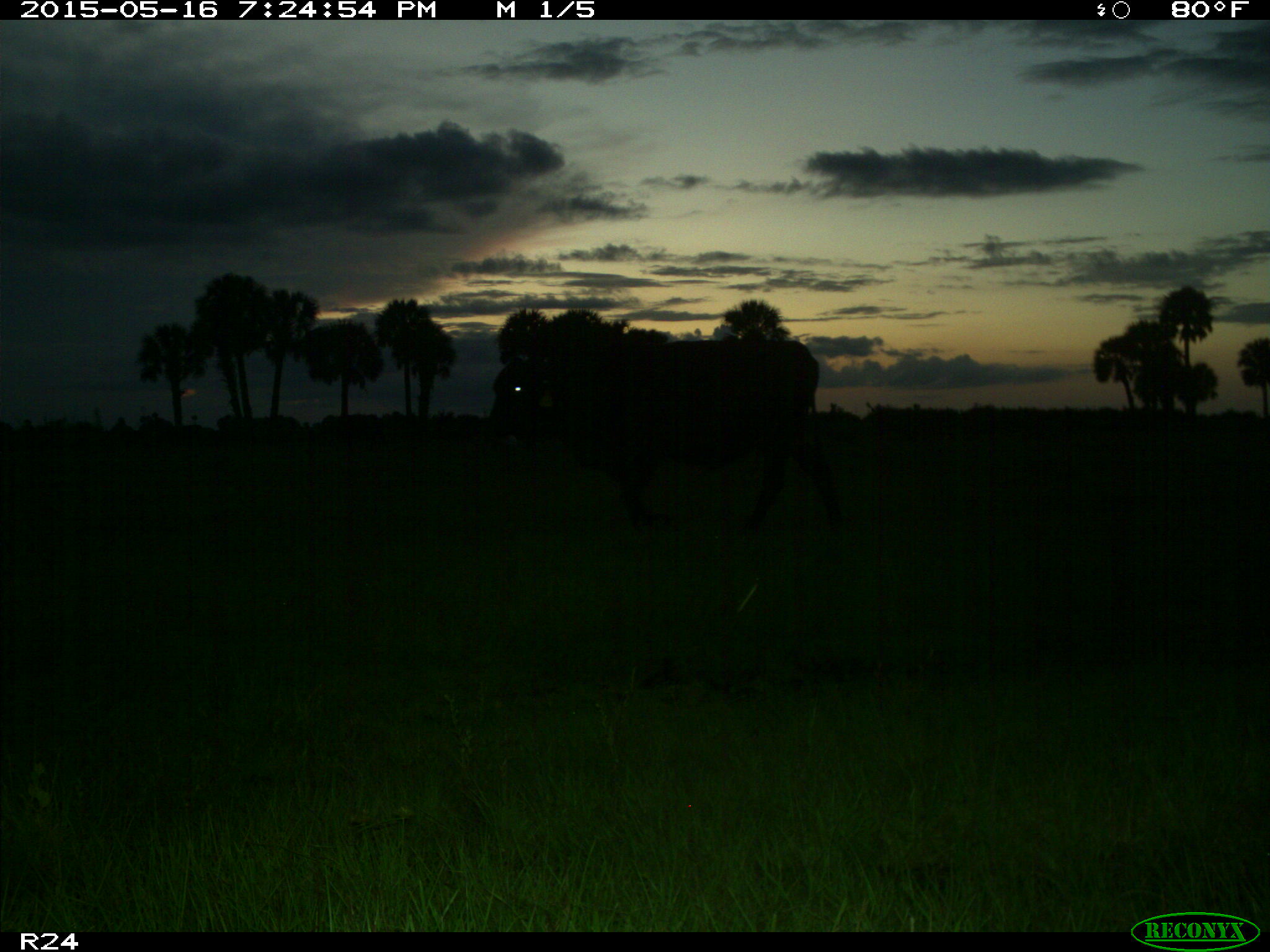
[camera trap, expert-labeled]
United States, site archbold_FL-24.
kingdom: Animalia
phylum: Chordata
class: Mammalia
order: Artiodactyla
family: Bovidae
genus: Bos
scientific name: Bos taurus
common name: domestic cow